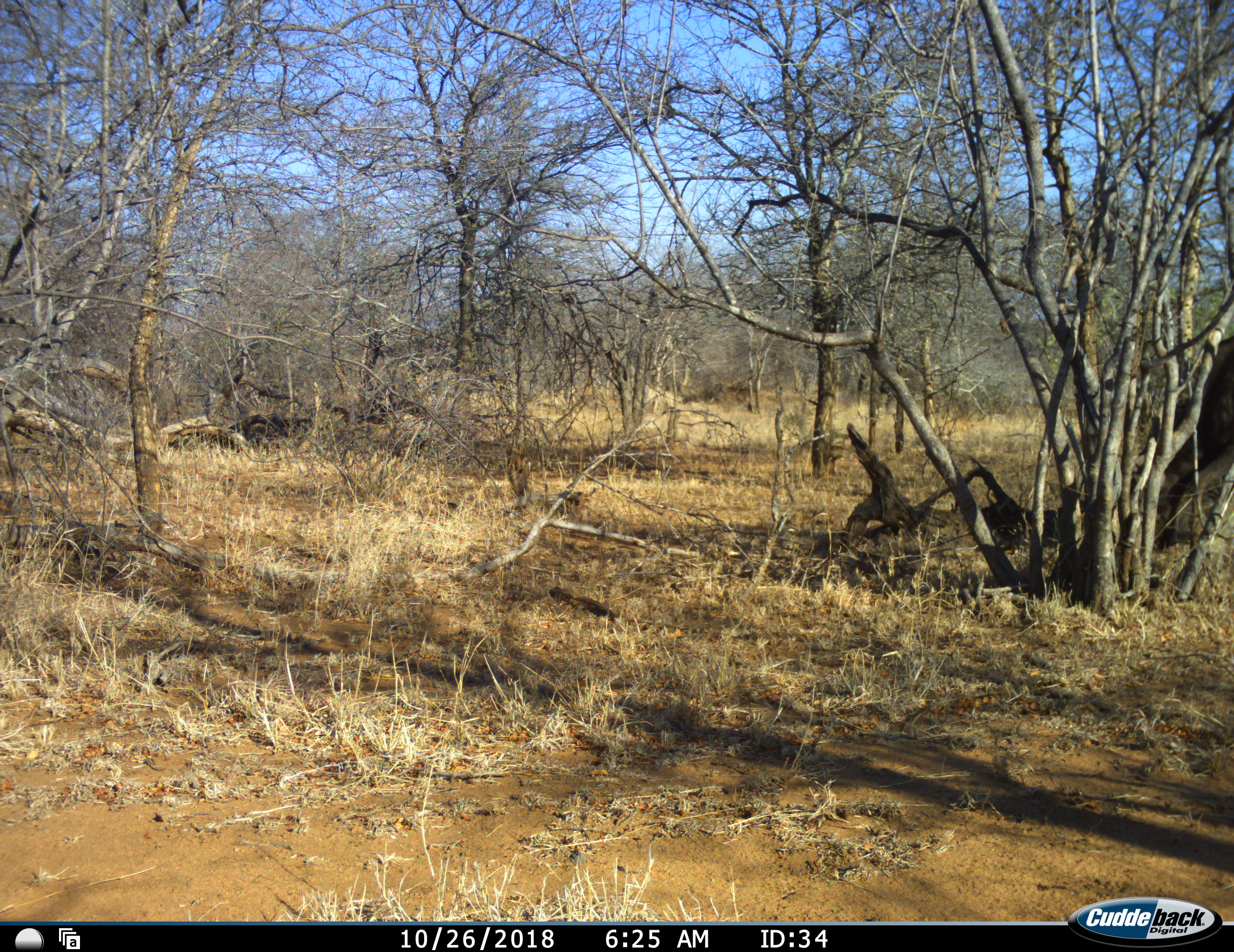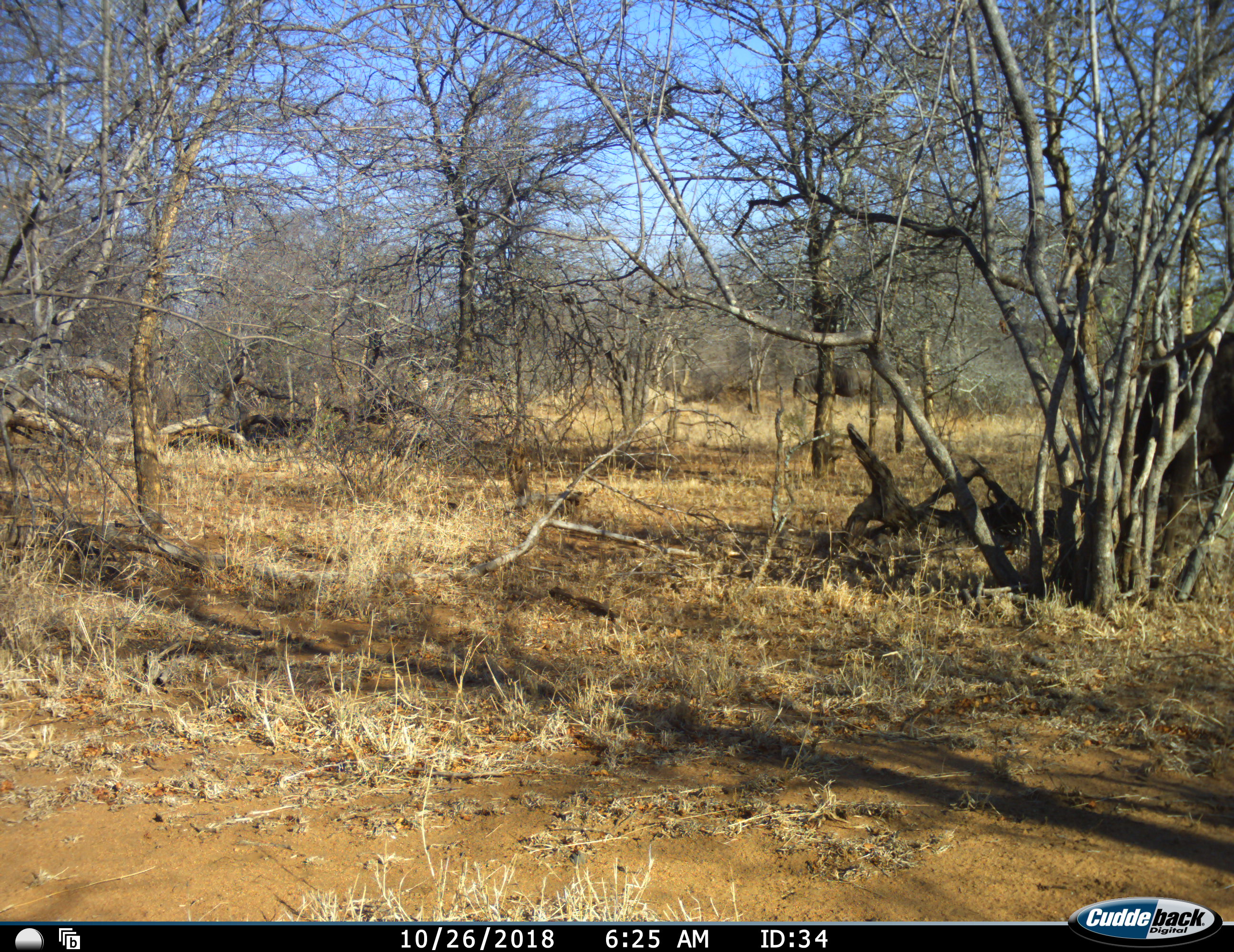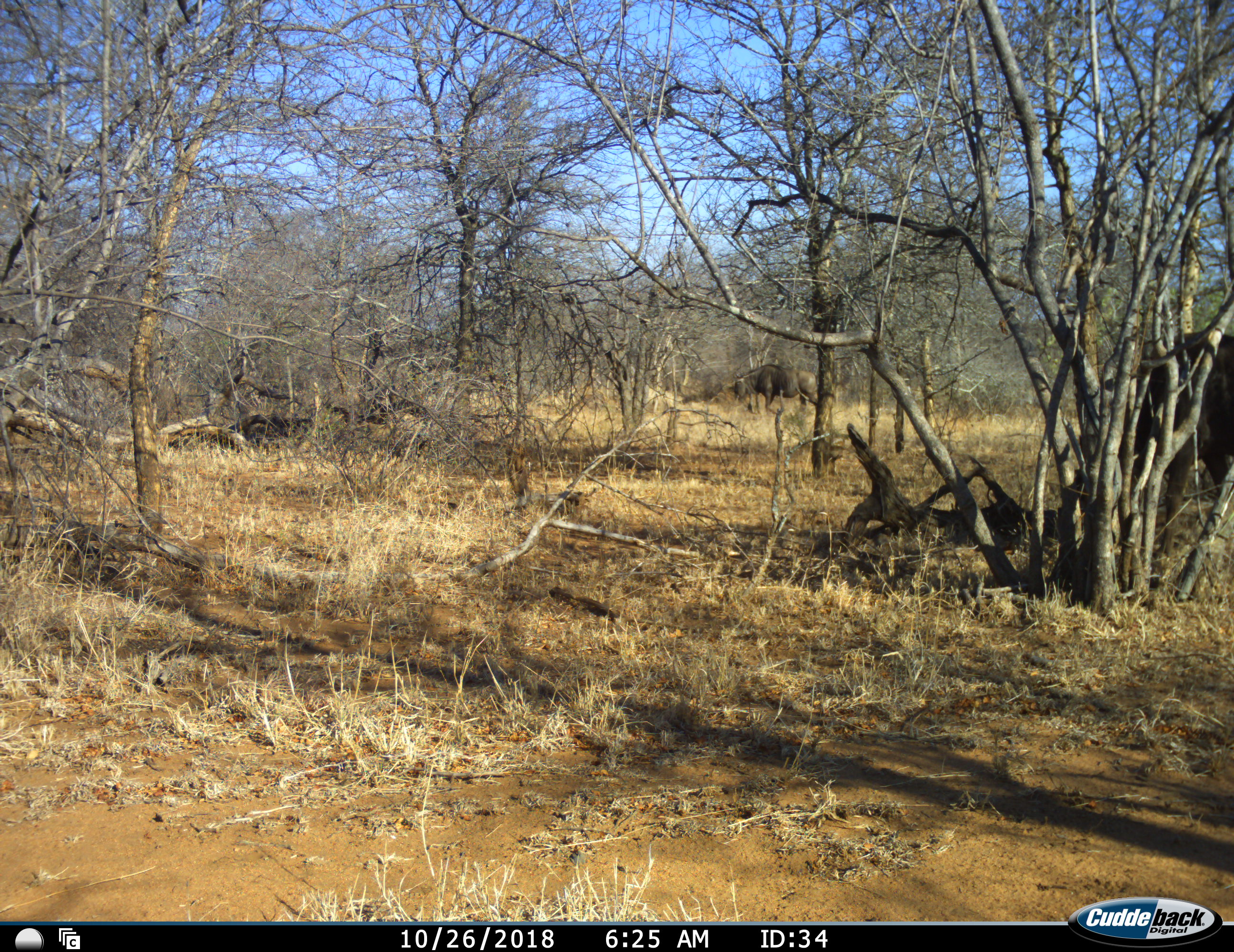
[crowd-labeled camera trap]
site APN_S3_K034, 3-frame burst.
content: unidentified animal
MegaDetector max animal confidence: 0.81